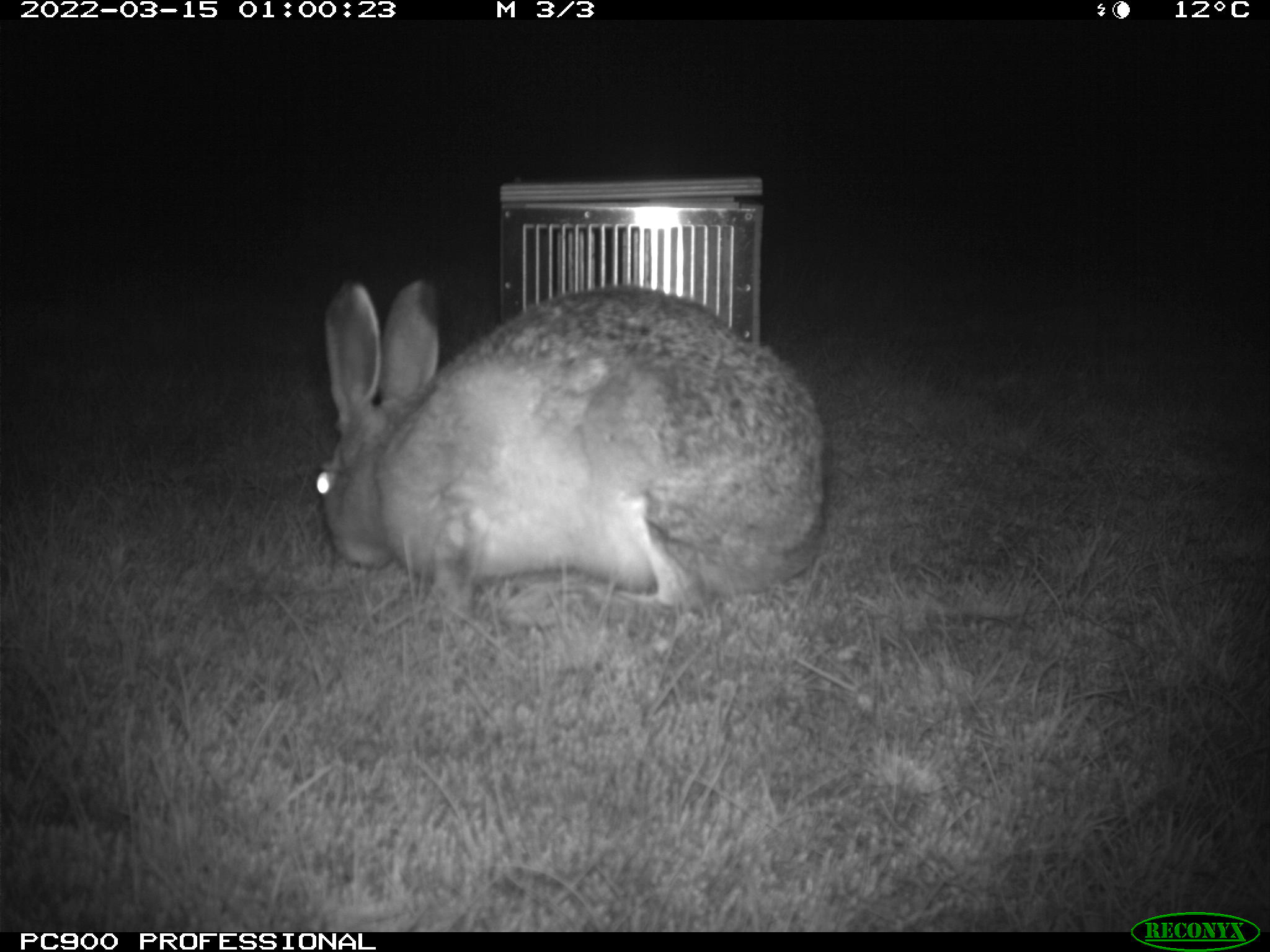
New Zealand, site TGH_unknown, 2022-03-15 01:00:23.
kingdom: Animalia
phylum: Chordata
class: Mammalia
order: Lagomorpha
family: Leporidae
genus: Lepus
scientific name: Lepus europaeus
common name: brown hare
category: hare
Hare (brown hare) (Lepus europaeus).